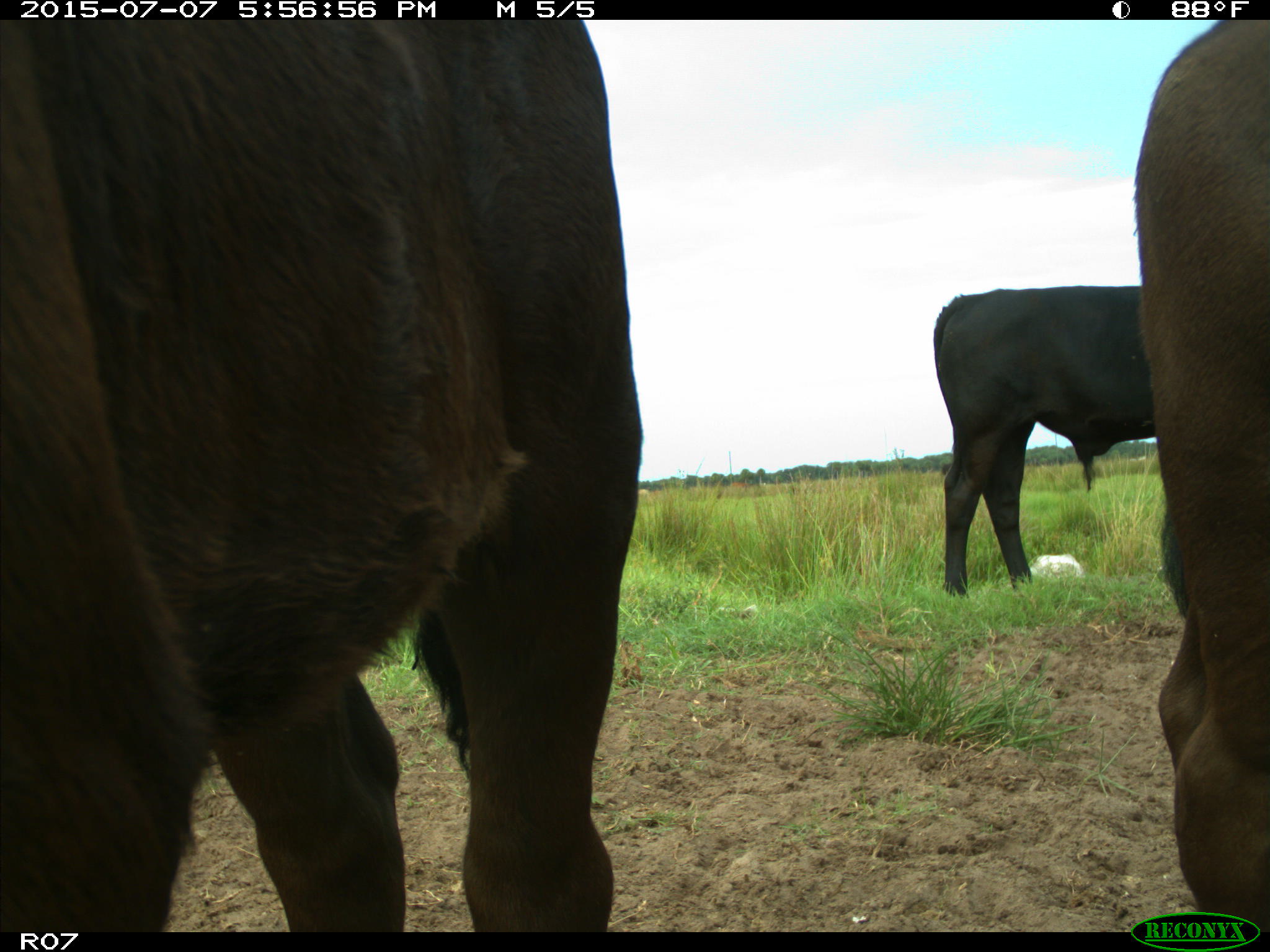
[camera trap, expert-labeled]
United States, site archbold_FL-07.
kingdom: Animalia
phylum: Chordata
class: Mammalia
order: Artiodactyla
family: Bovidae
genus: Bos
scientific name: Bos taurus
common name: domestic cow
Bos taurus (domestic cow).